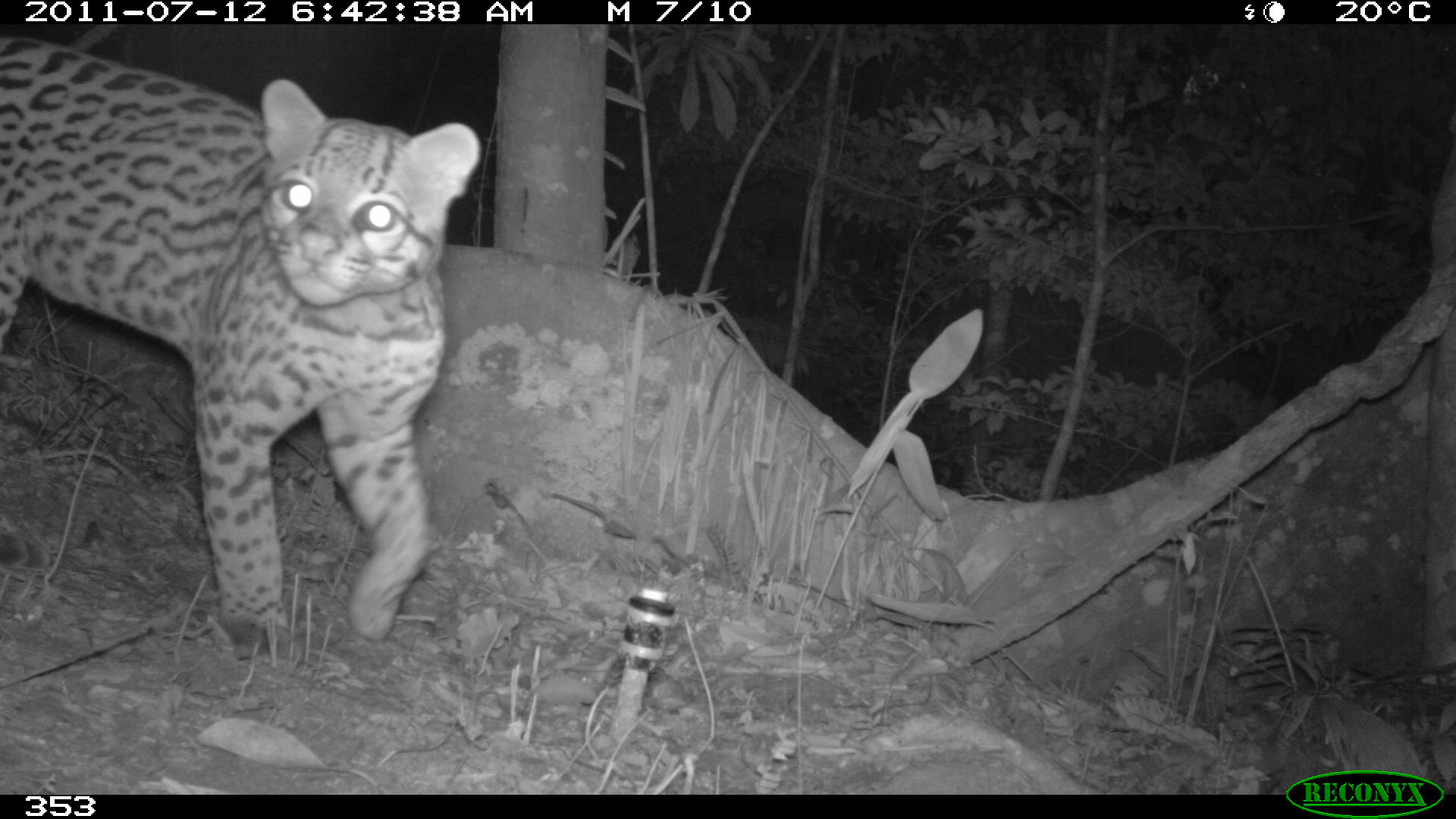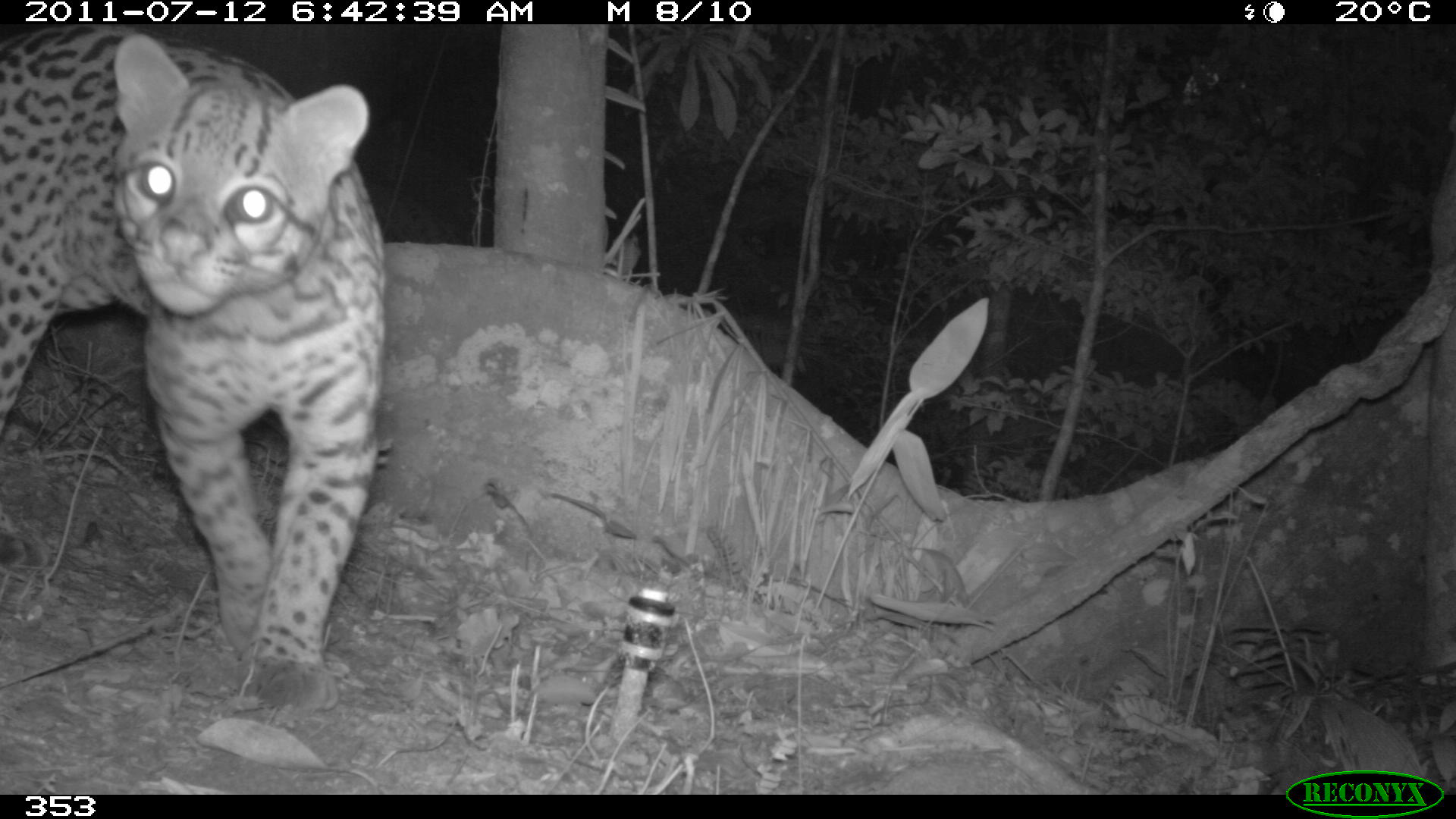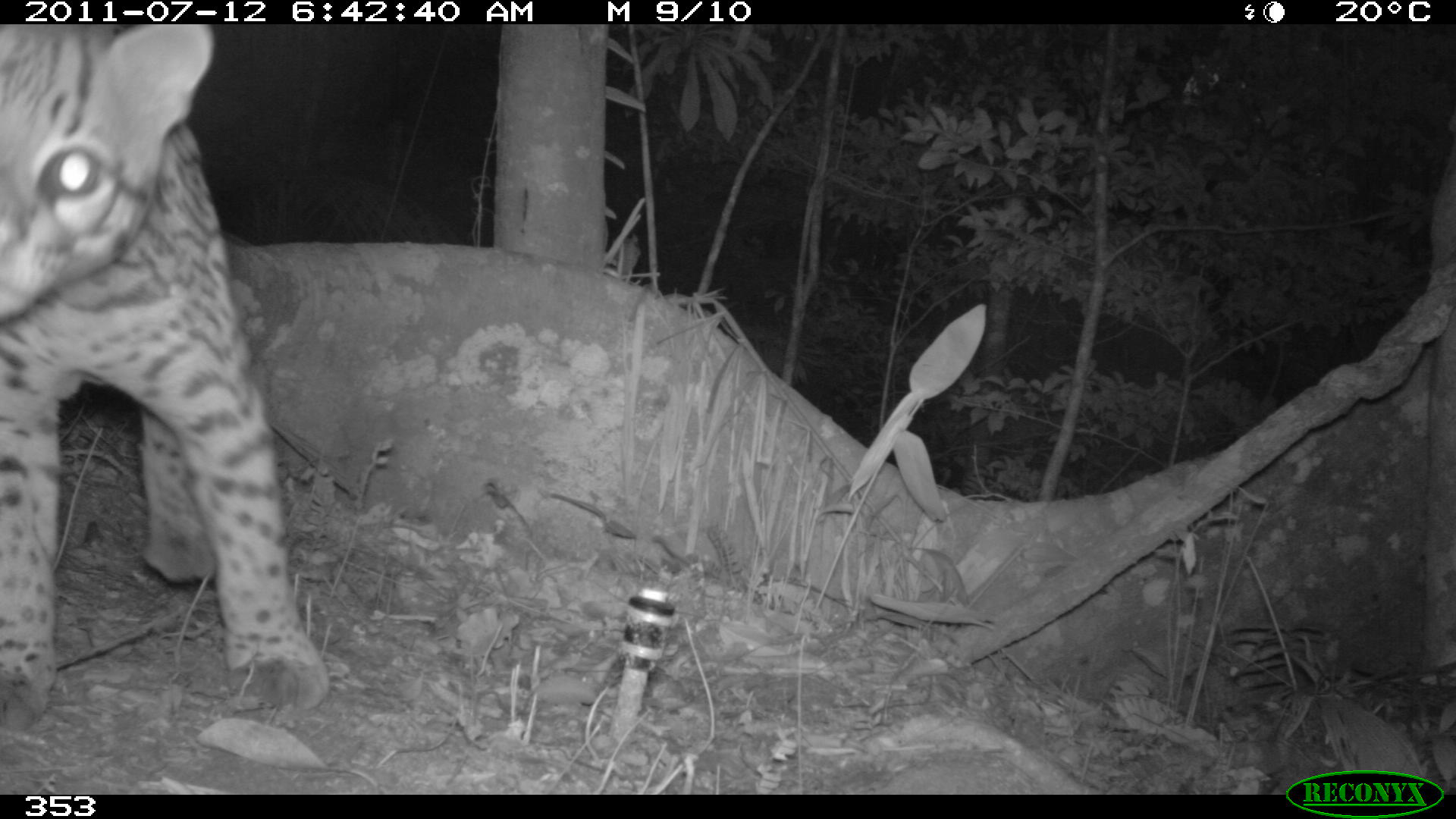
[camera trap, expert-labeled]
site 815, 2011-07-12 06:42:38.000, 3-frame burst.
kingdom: Animalia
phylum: Chordata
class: Mammalia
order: Carnivora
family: Felidae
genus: Leopardus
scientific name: Leopardus pardalis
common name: ocelot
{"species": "Leopardus pardalis (ocelot)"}